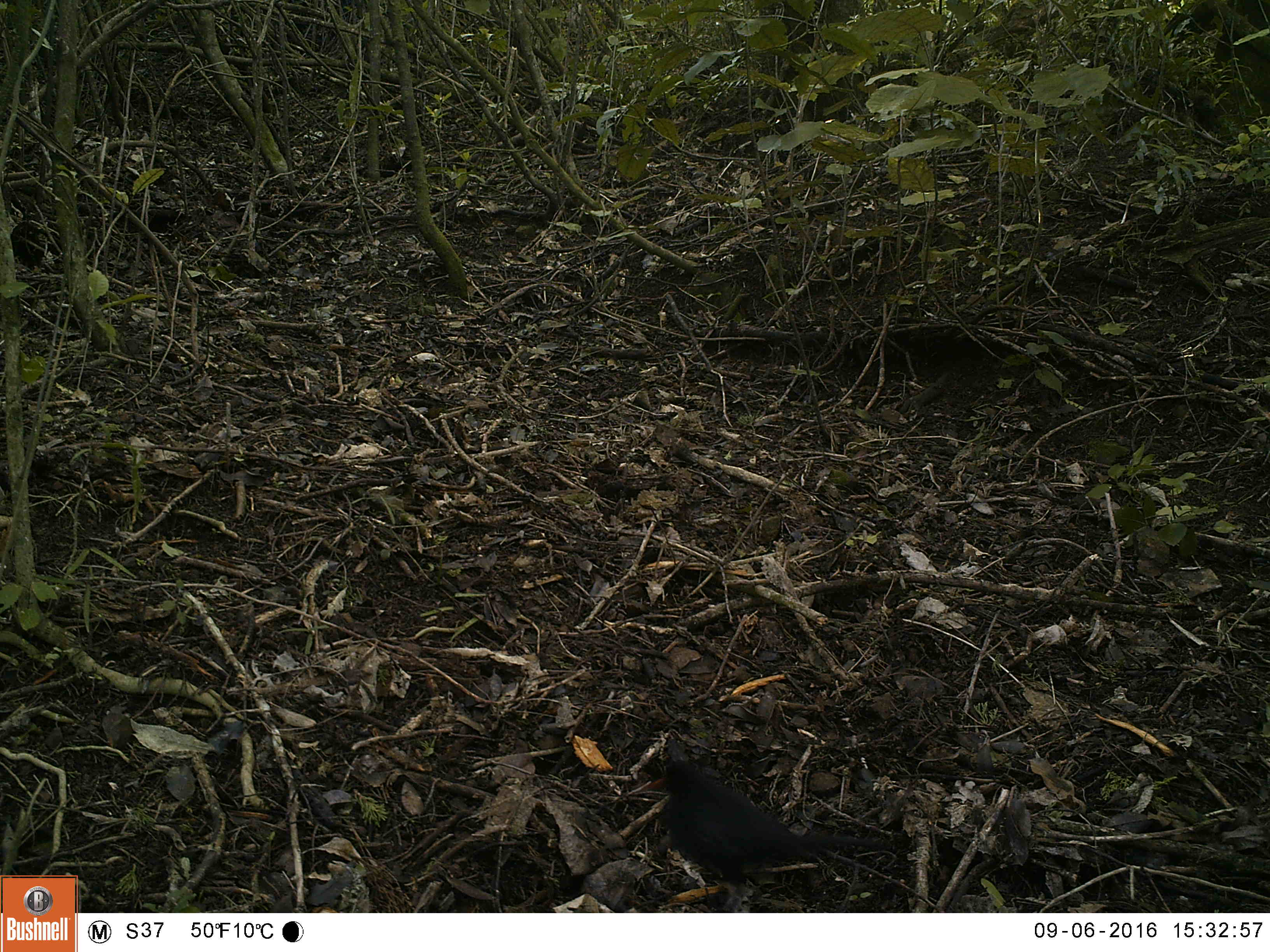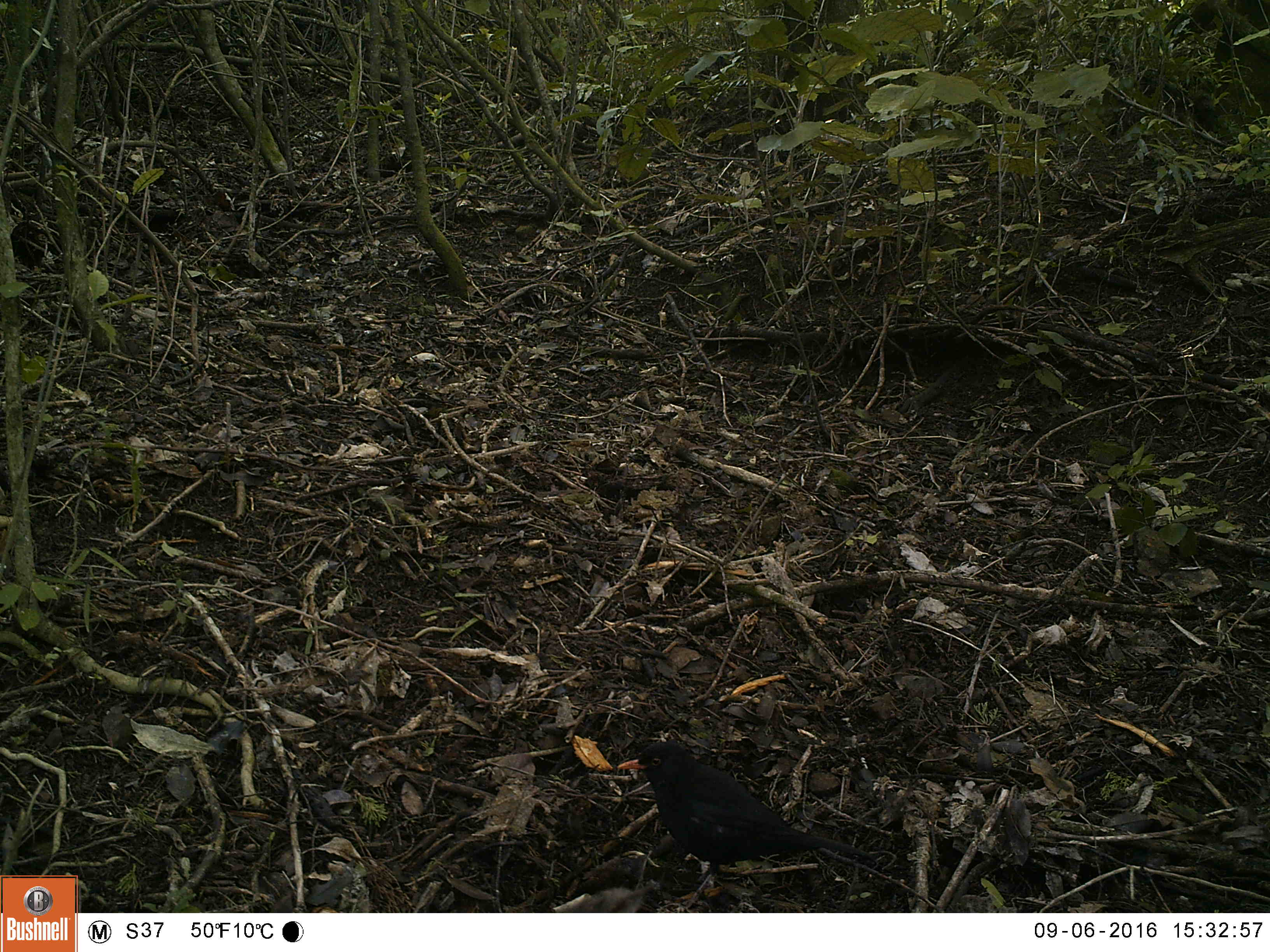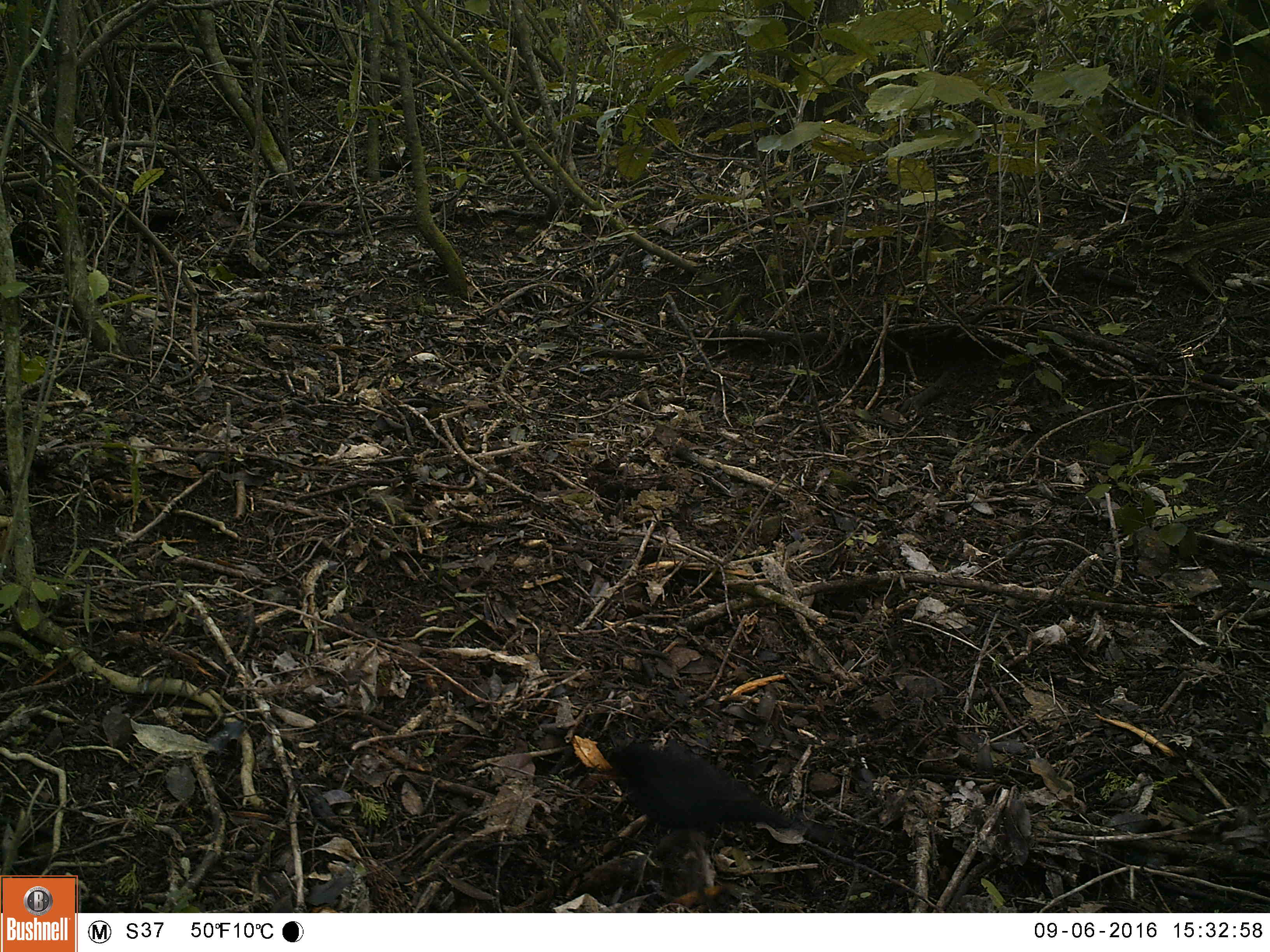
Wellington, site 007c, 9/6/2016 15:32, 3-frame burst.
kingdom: Animalia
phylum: Chordata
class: Aves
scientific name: Aves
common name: bird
Bird (Aves).